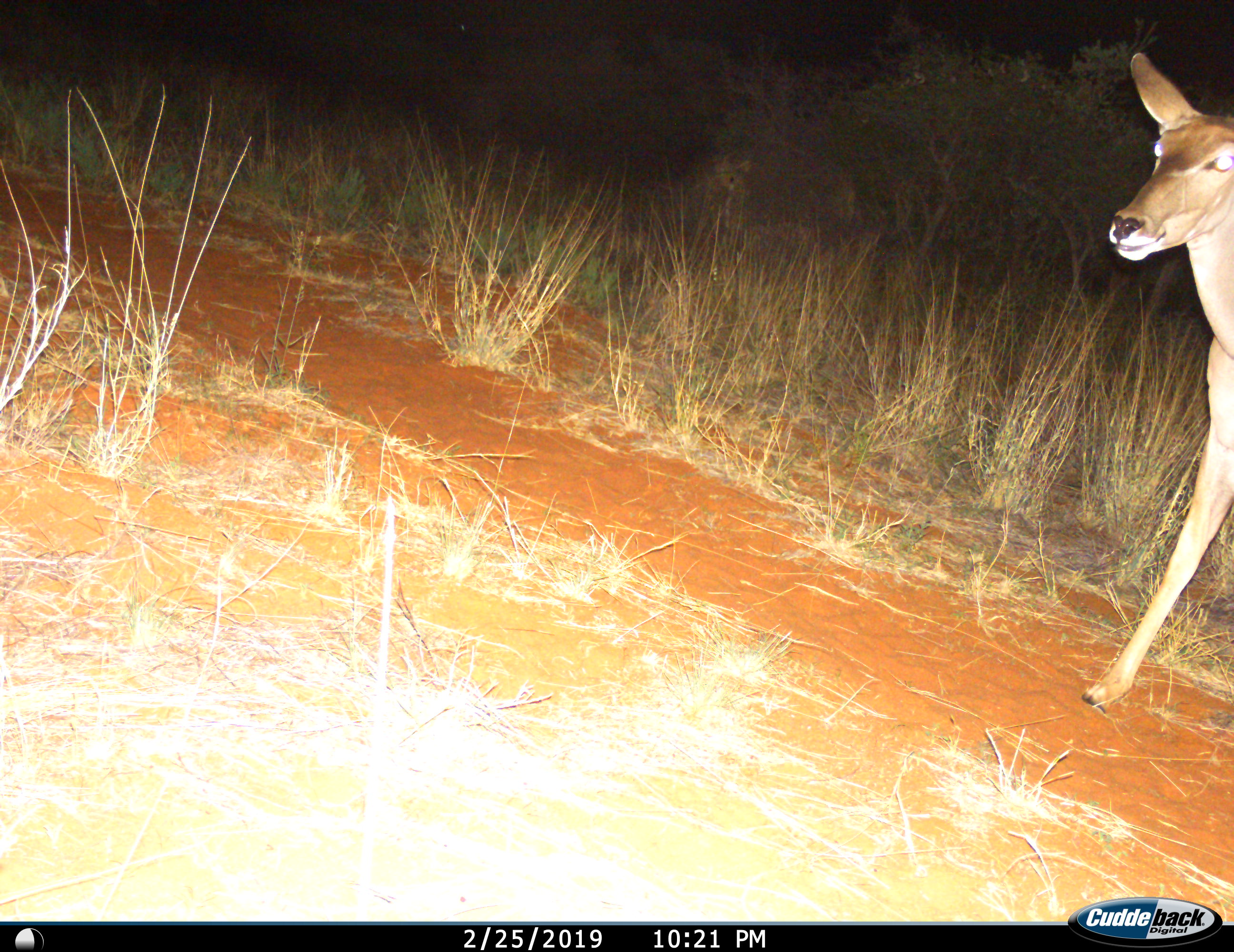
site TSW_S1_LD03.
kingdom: Animalia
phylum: Chordata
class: Mammalia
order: Artiodactyla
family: Bovidae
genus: Aepyceros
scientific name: Aepyceros melampus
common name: impala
Impala (Aepyceros melampus), count 1. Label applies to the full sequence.